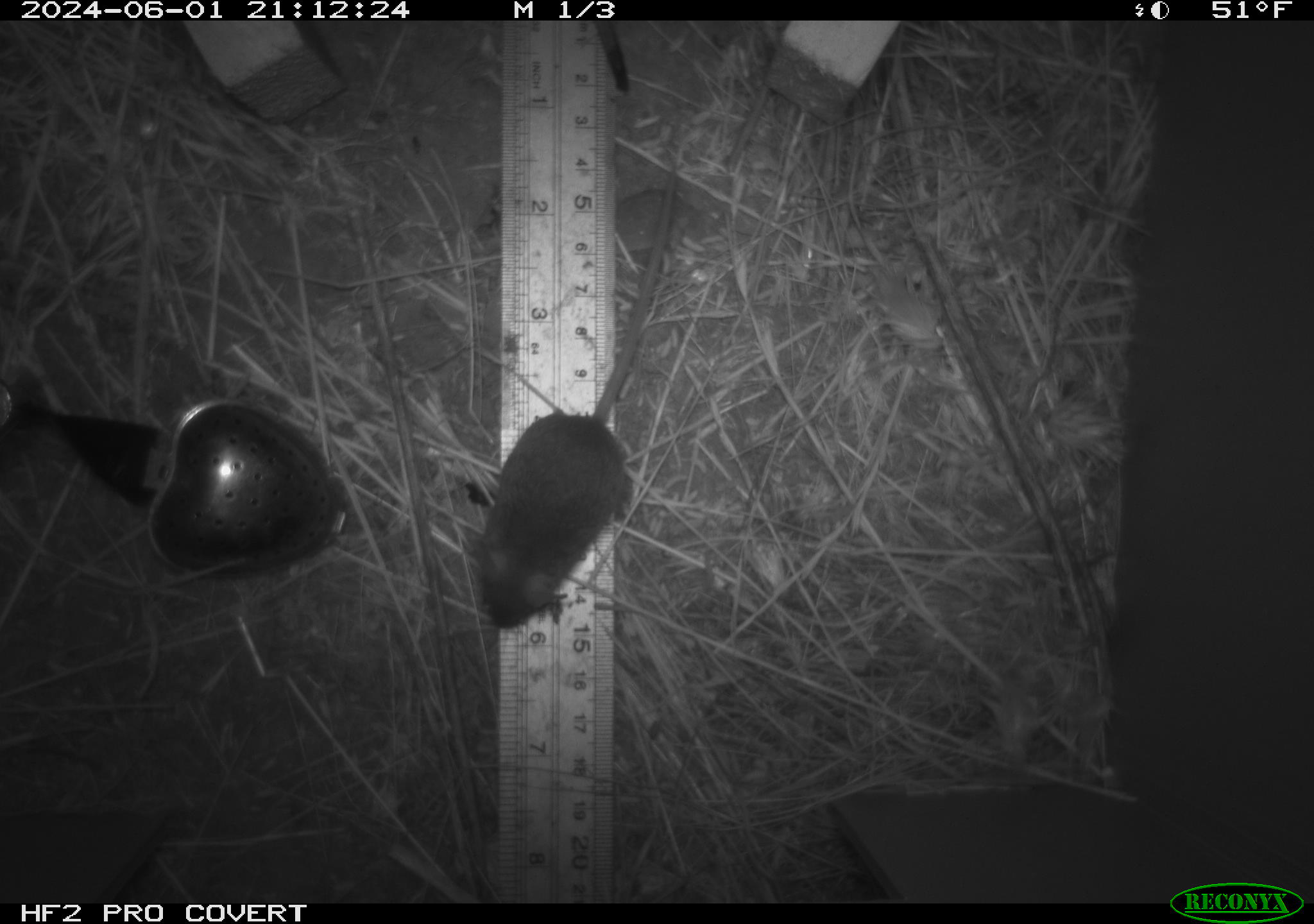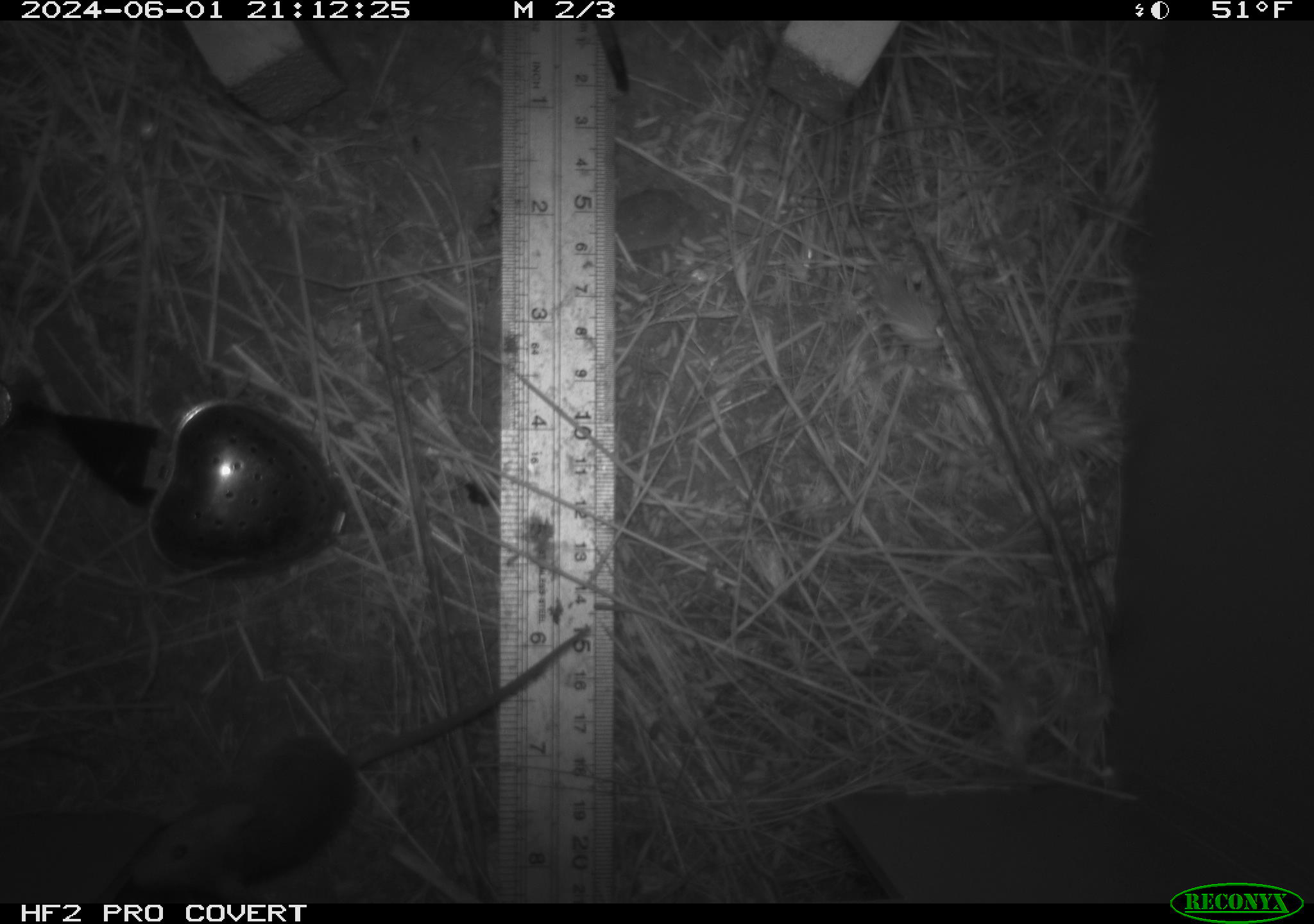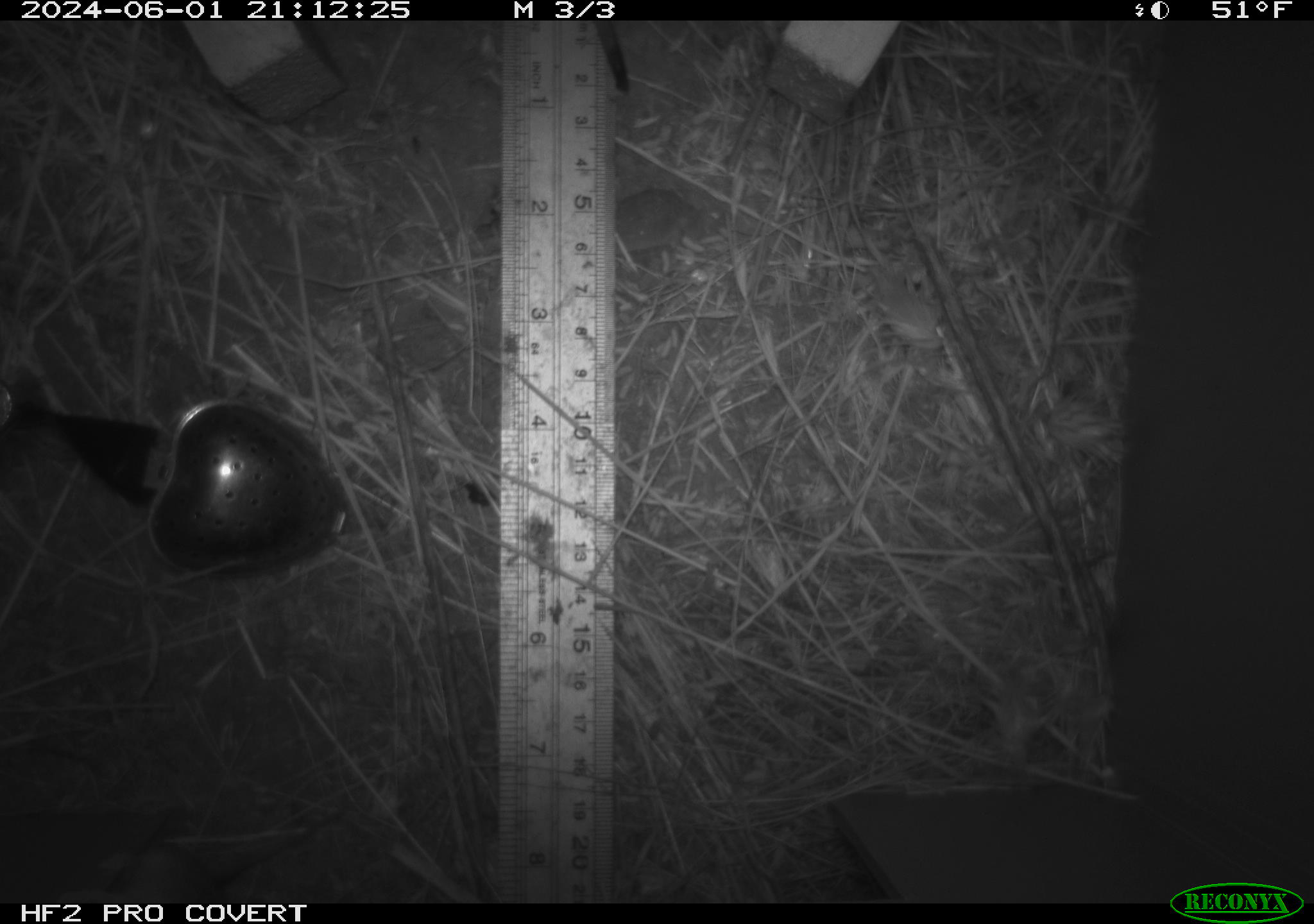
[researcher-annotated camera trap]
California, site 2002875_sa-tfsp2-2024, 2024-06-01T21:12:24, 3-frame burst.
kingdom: Animalia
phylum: Chordata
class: Mammalia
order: Rodentia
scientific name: Rodentia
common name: mouse species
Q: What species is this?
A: Mouse species (Rodentia).